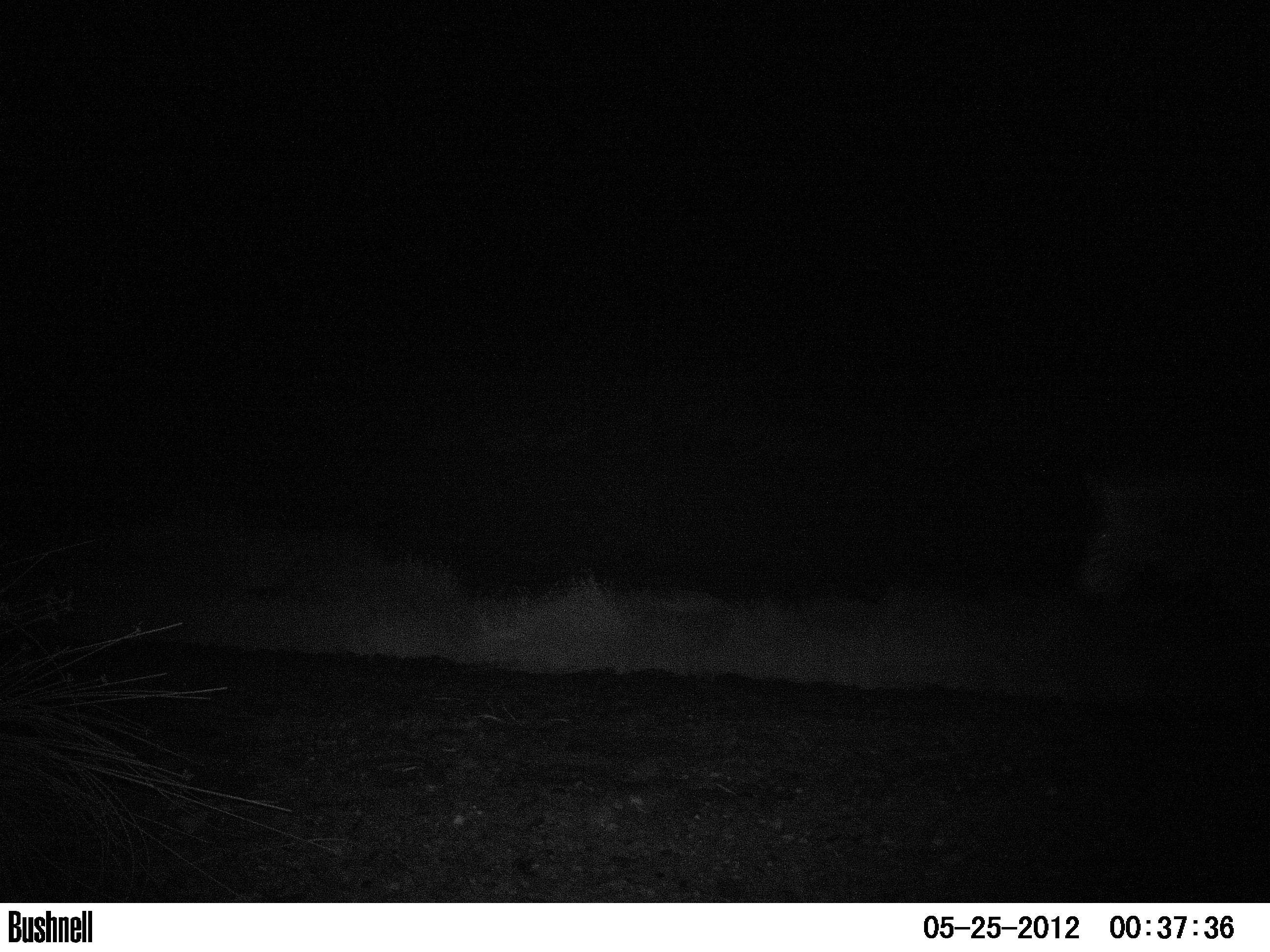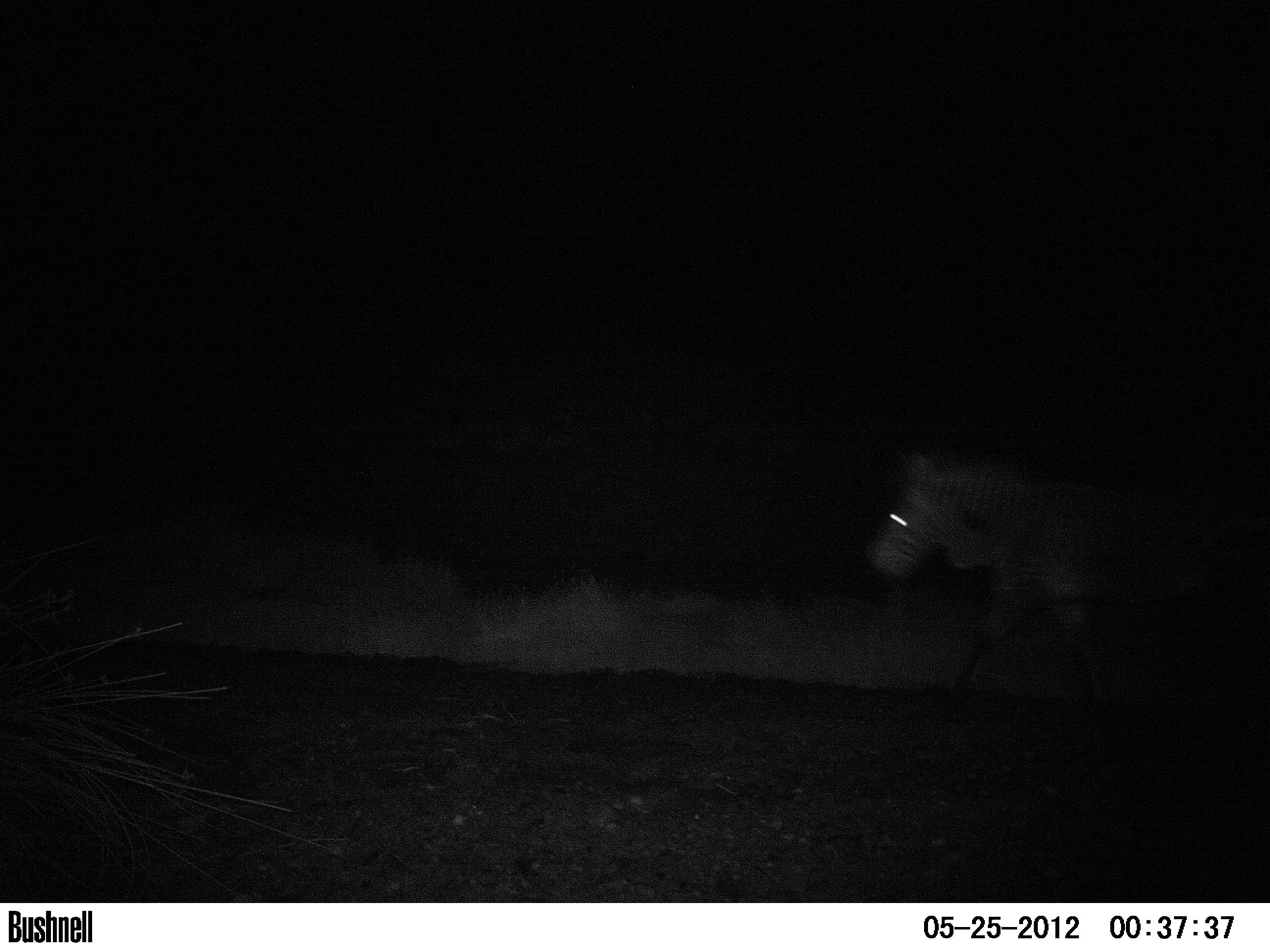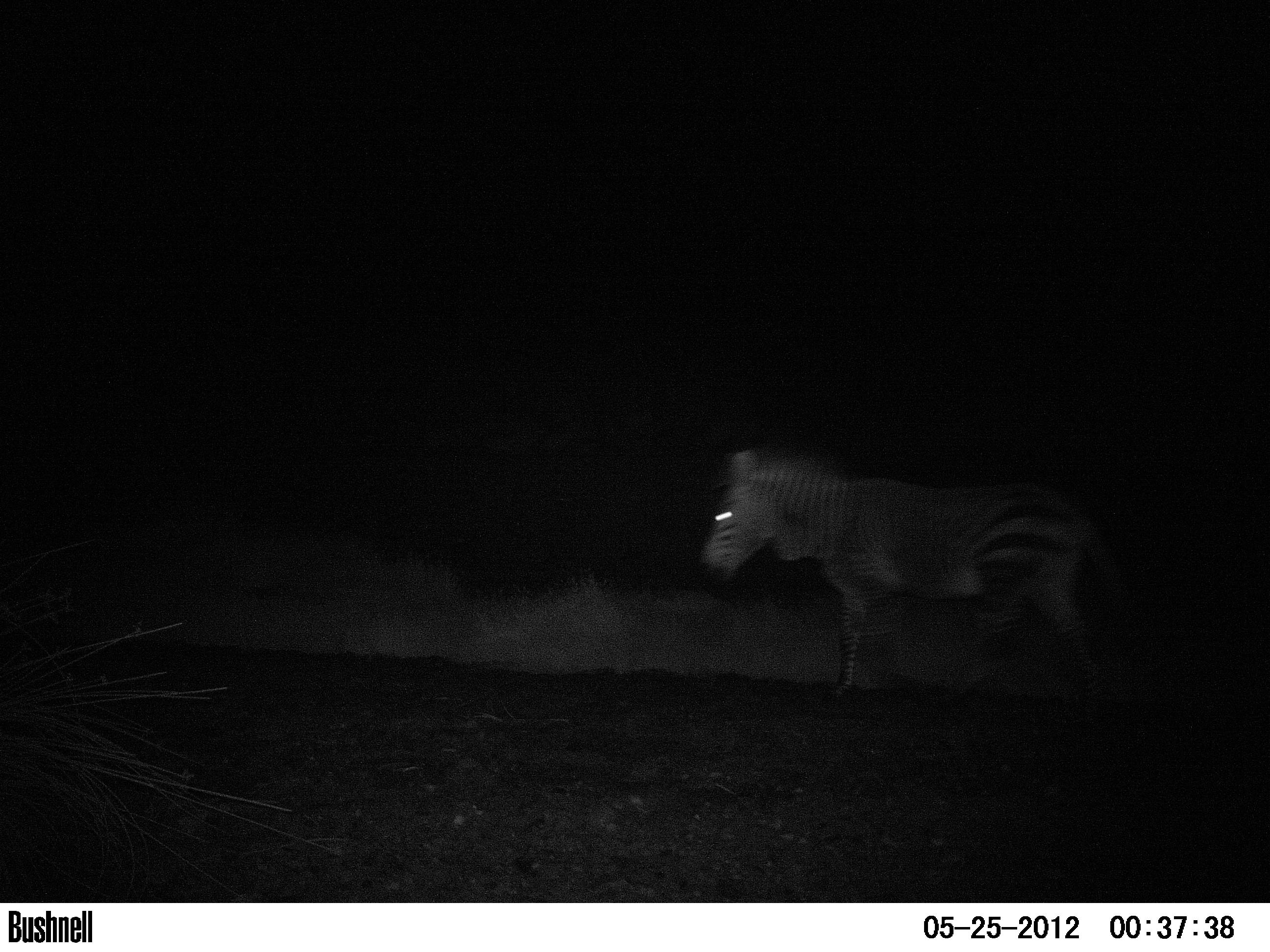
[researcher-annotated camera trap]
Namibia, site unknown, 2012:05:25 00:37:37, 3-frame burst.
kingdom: Animalia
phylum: Chordata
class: Mammalia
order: Perissodactyla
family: Equidae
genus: Equus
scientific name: Equus zebra hartmannae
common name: hartmann's mountain zebra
Equus zebra hartmannae (hartmann's mountain zebra).